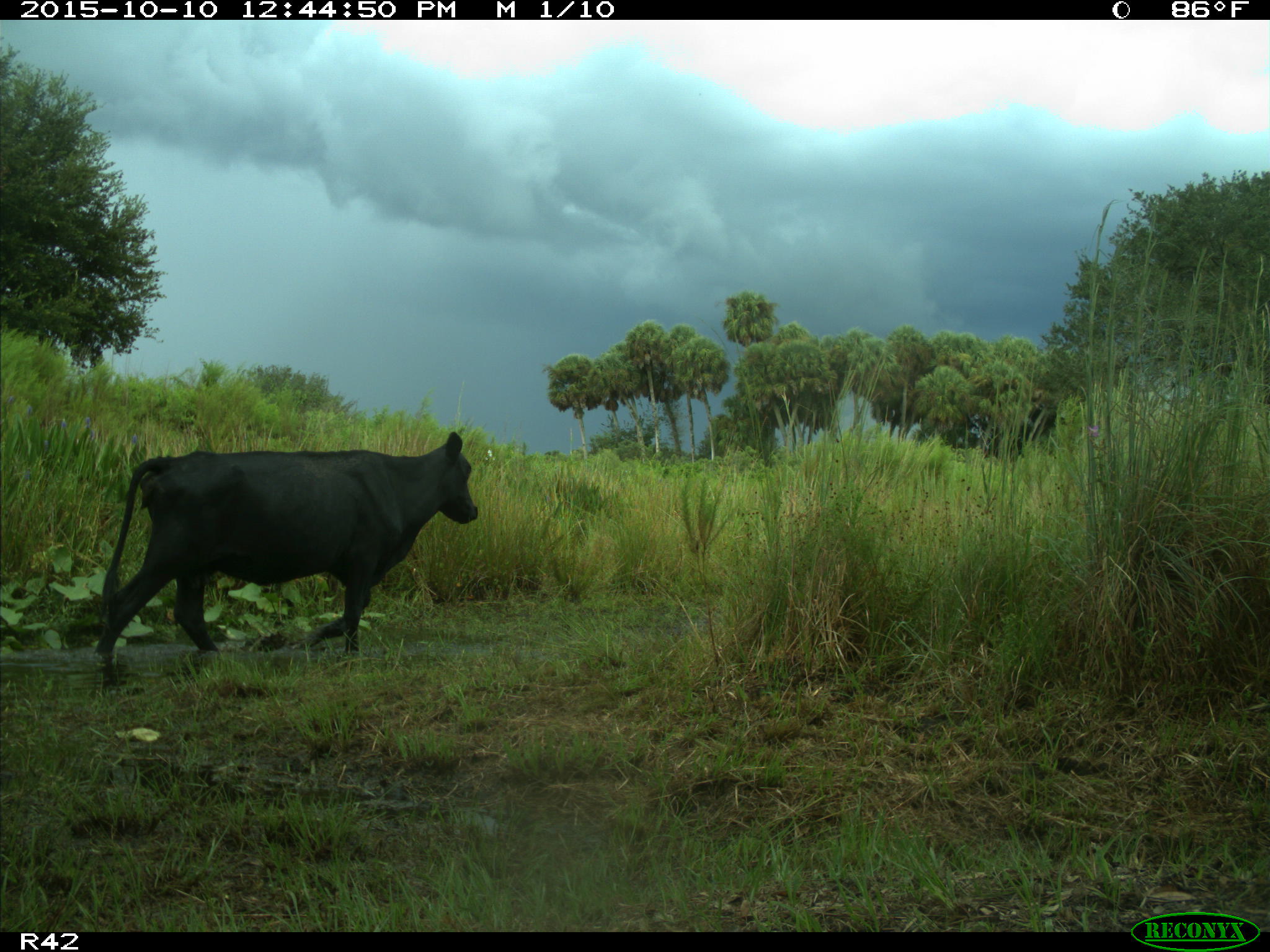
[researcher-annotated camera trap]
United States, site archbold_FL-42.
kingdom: Animalia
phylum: Chordata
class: Mammalia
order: Artiodactyla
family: Bovidae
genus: Bos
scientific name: Bos taurus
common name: domestic cow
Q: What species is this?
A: Bos taurus (domestic cow).